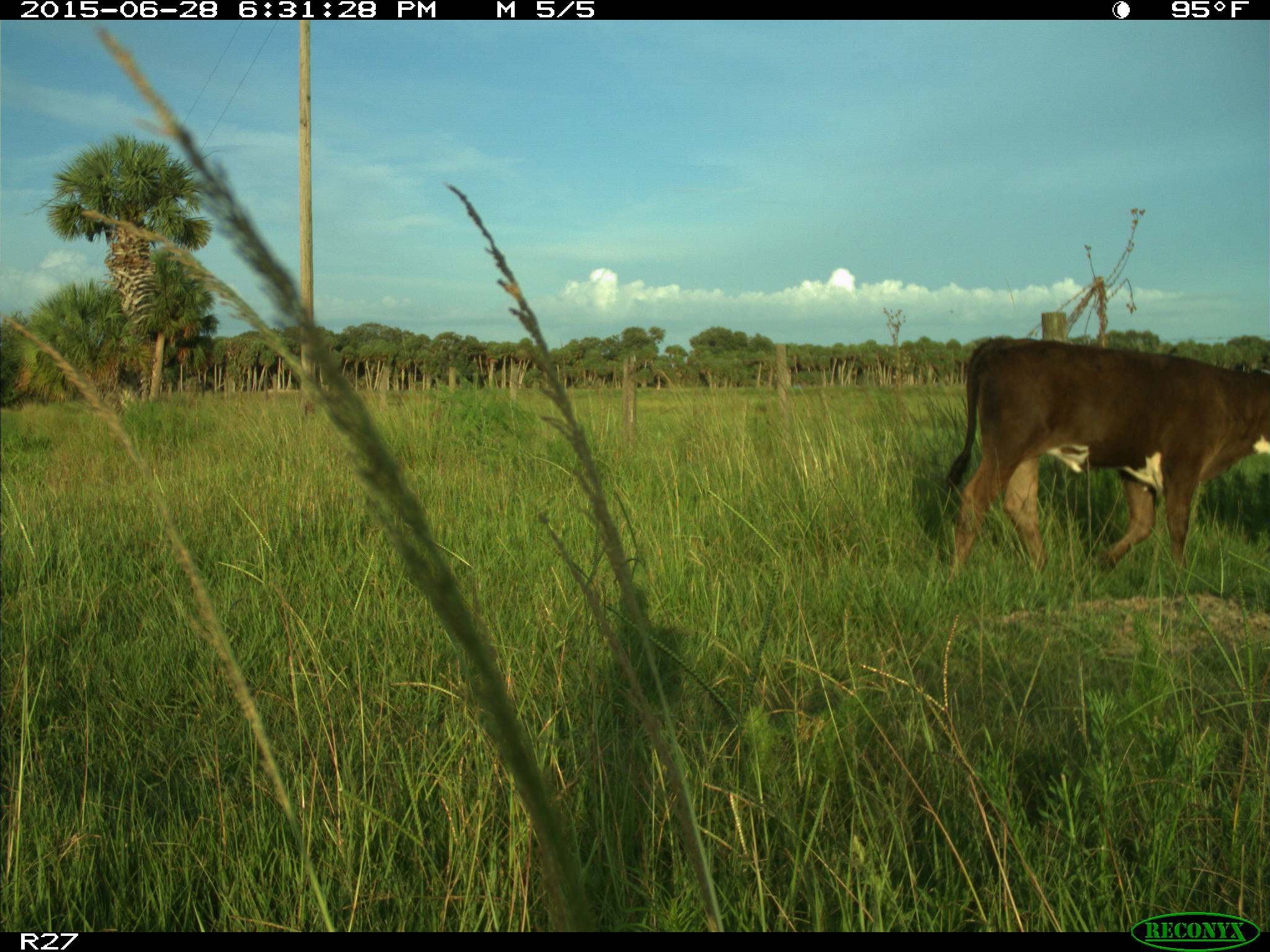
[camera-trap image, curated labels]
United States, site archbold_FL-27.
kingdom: Animalia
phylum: Chordata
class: Mammalia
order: Artiodactyla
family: Bovidae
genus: Bos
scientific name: Bos taurus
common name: domestic cow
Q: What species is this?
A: Bos taurus (domestic cow).